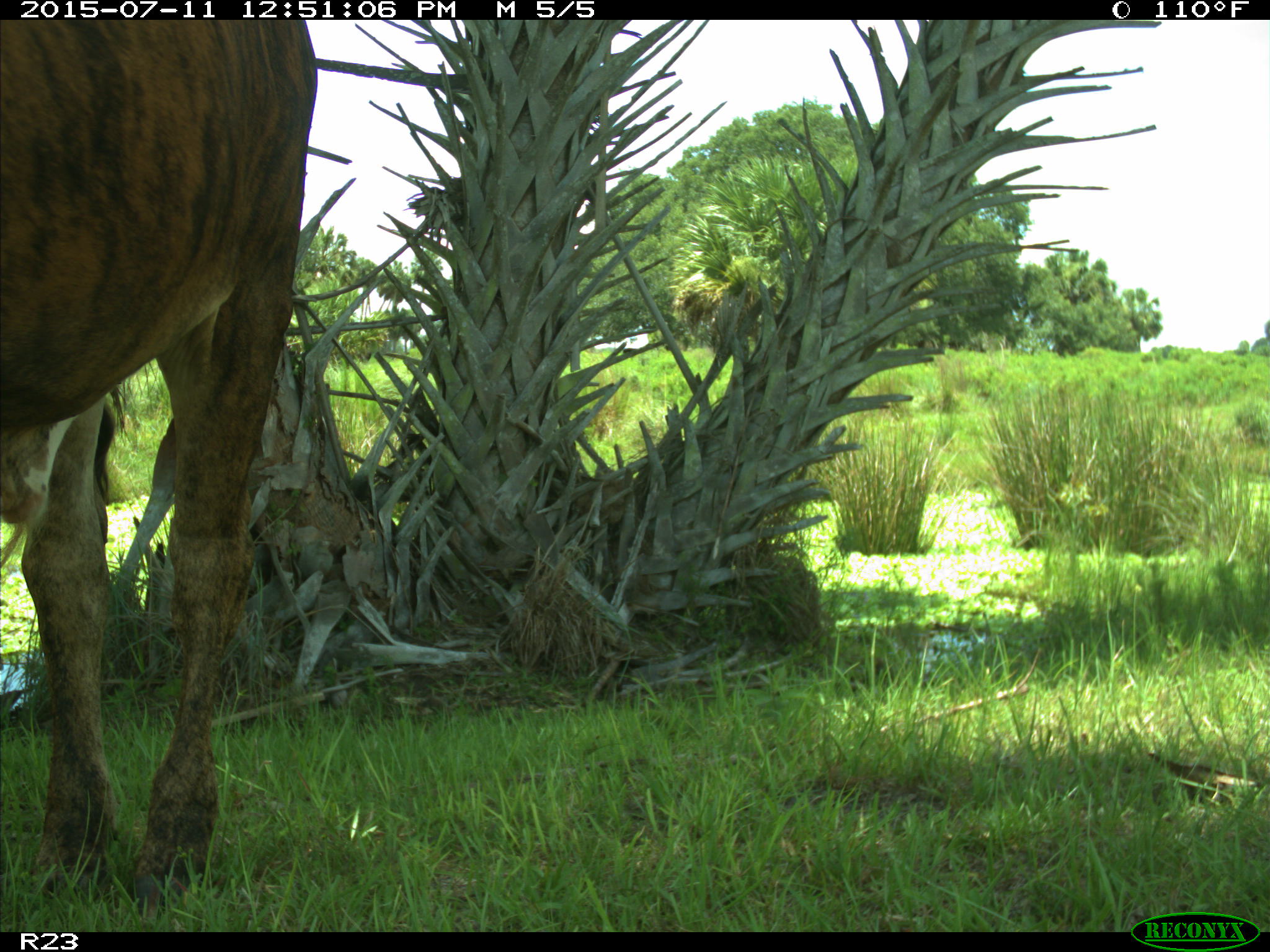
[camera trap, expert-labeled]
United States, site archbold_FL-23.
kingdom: Animalia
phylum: Chordata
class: Mammalia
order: Artiodactyla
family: Bovidae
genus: Bos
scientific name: Bos taurus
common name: domestic cow